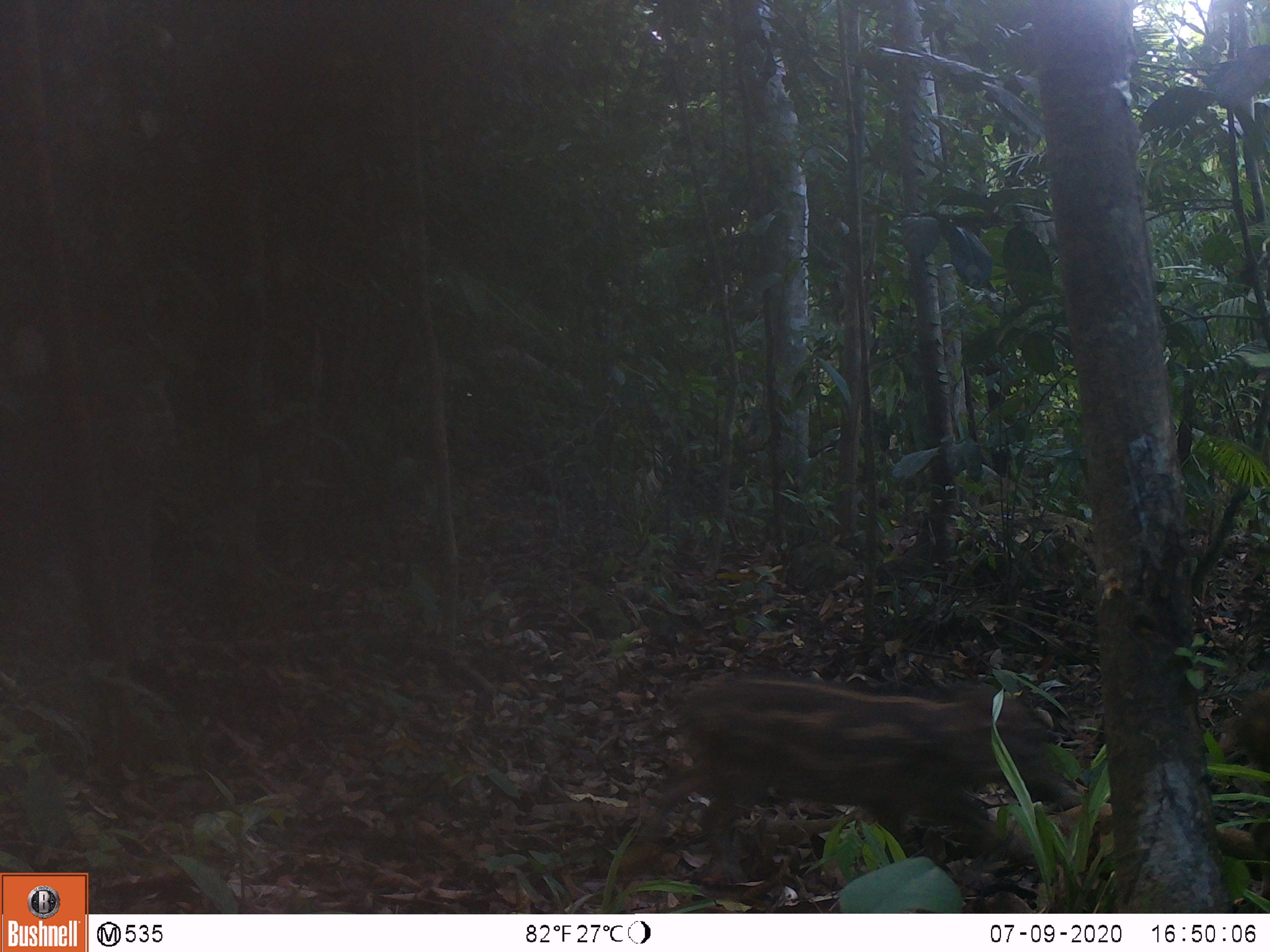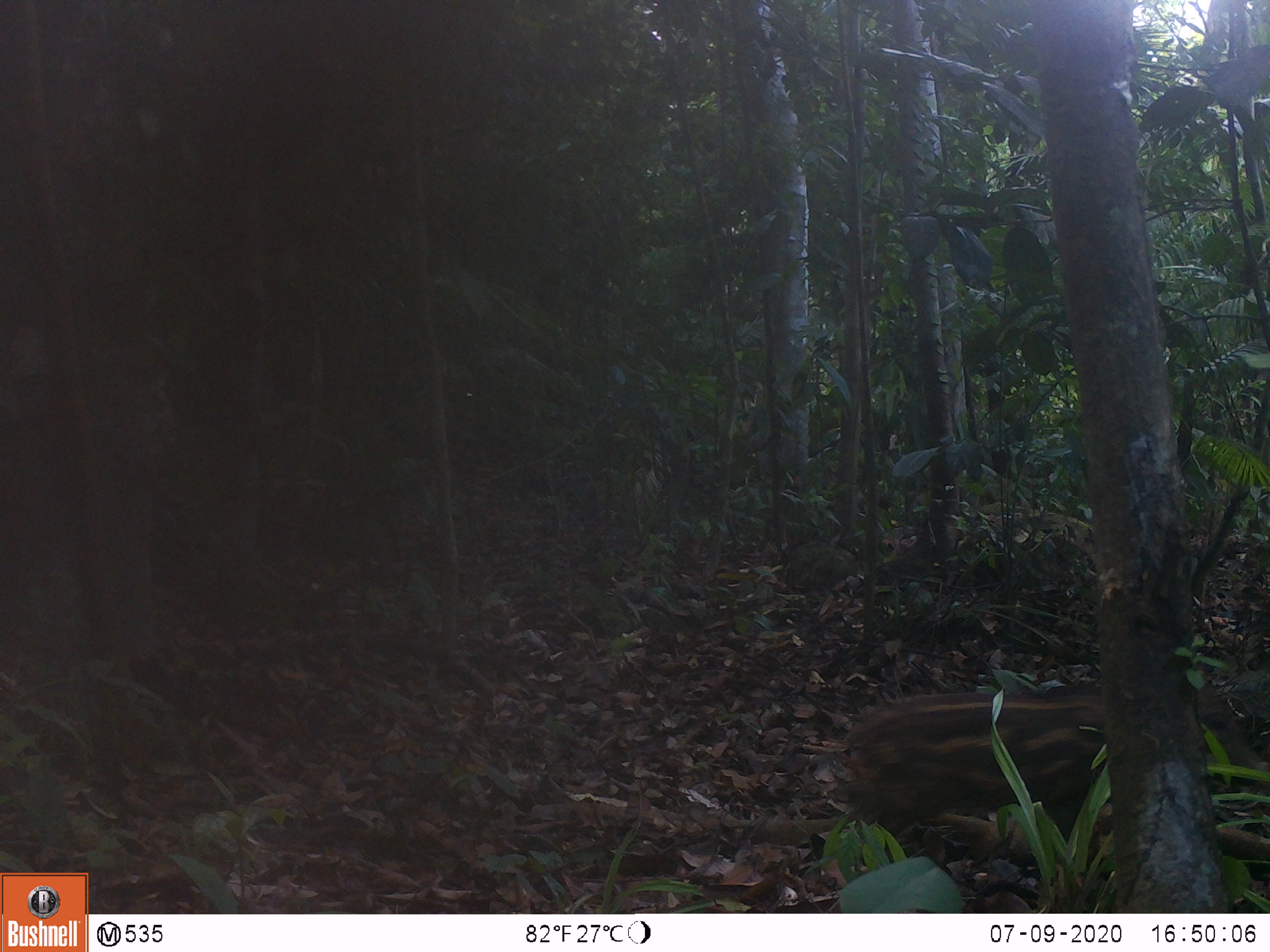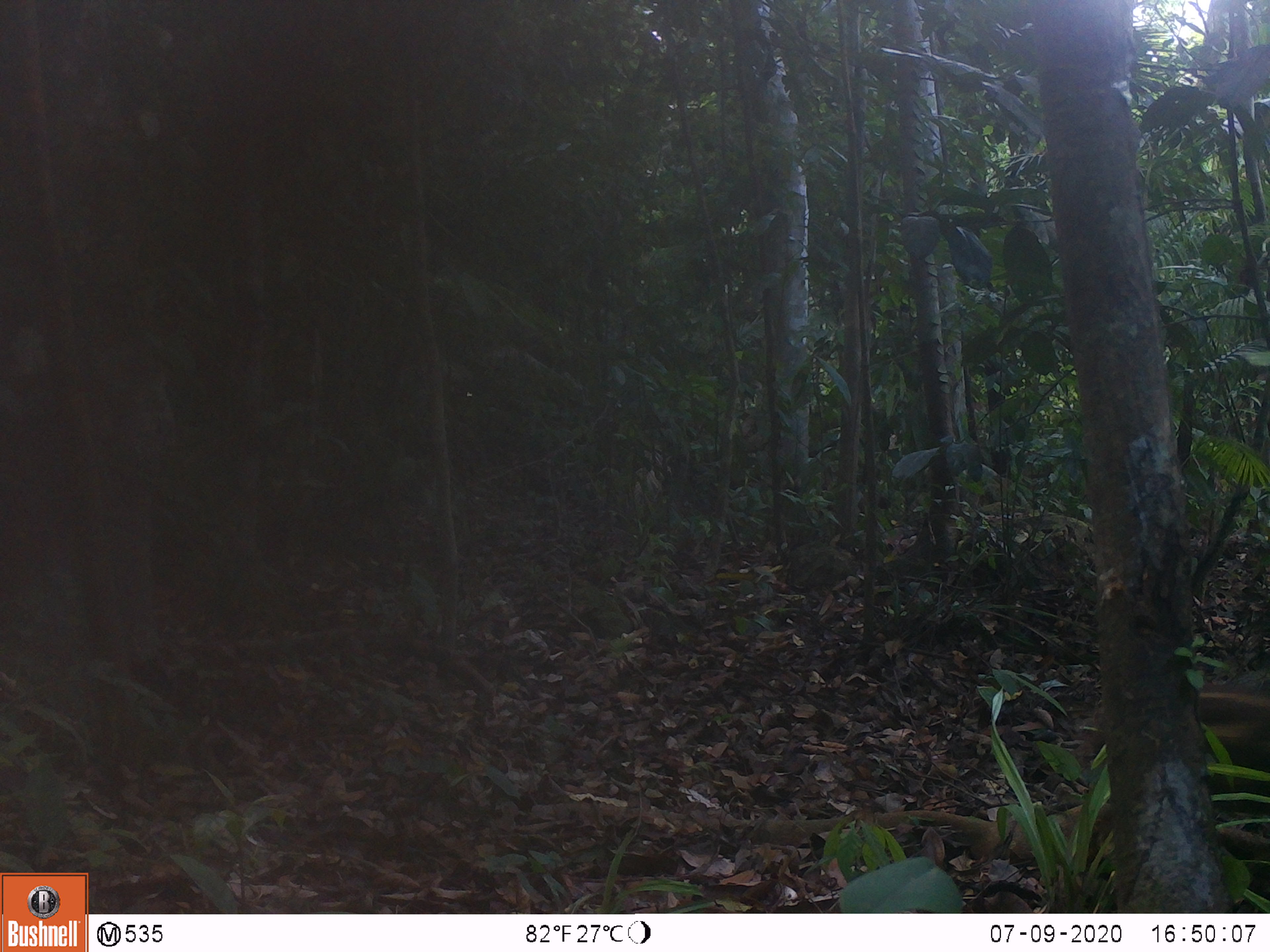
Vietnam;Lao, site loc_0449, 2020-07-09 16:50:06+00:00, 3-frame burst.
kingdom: Animalia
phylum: Chordata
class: Mammalia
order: Artiodactyla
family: Suidae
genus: Sus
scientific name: Sus scrofa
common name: eurasian wild pig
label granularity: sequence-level